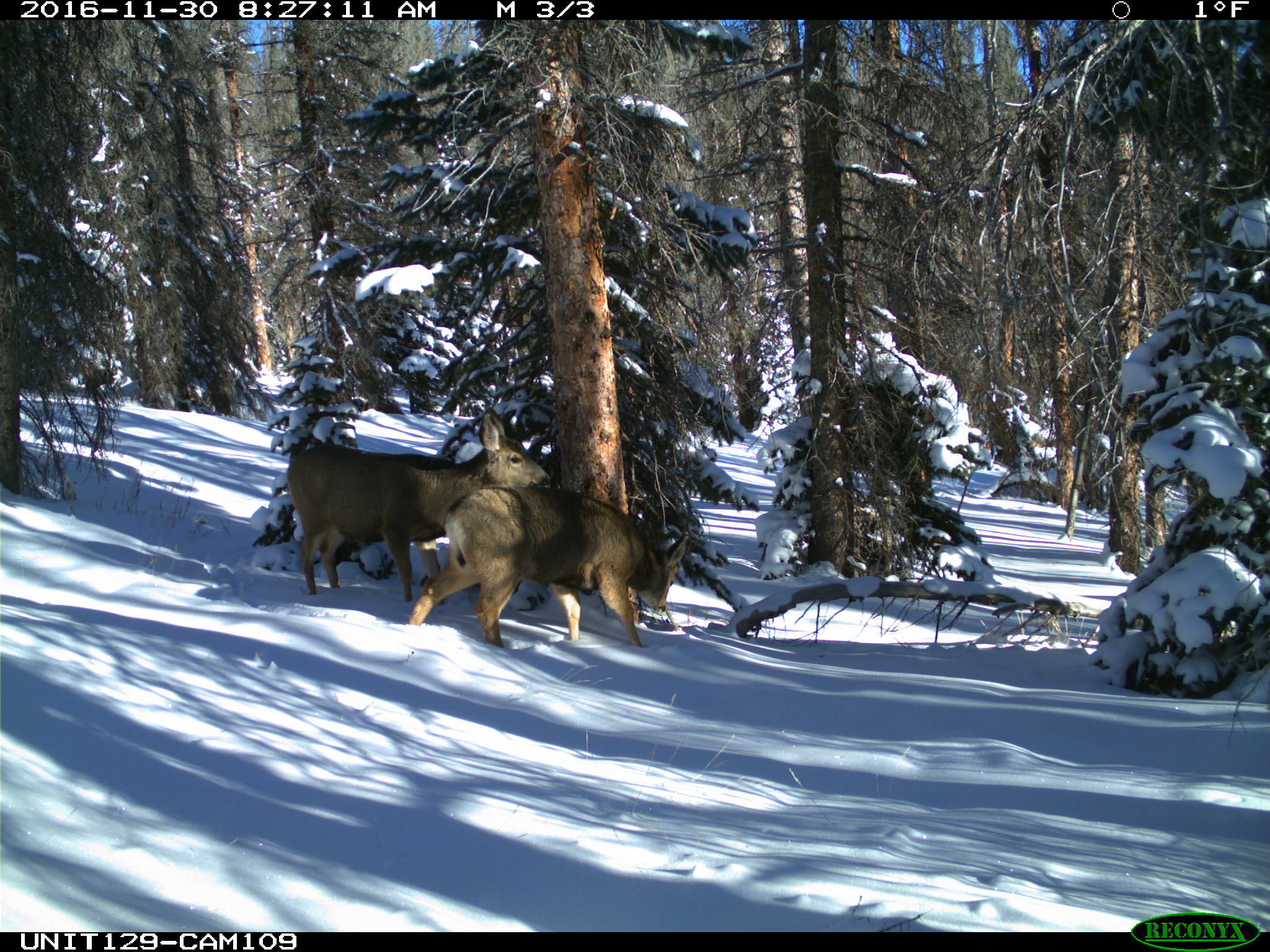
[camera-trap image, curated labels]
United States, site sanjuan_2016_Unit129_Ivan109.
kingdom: Animalia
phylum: Chordata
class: Mammalia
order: Artiodactyla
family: Cervidae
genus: Odocoileus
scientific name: Odocoileus hemionus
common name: mule deer